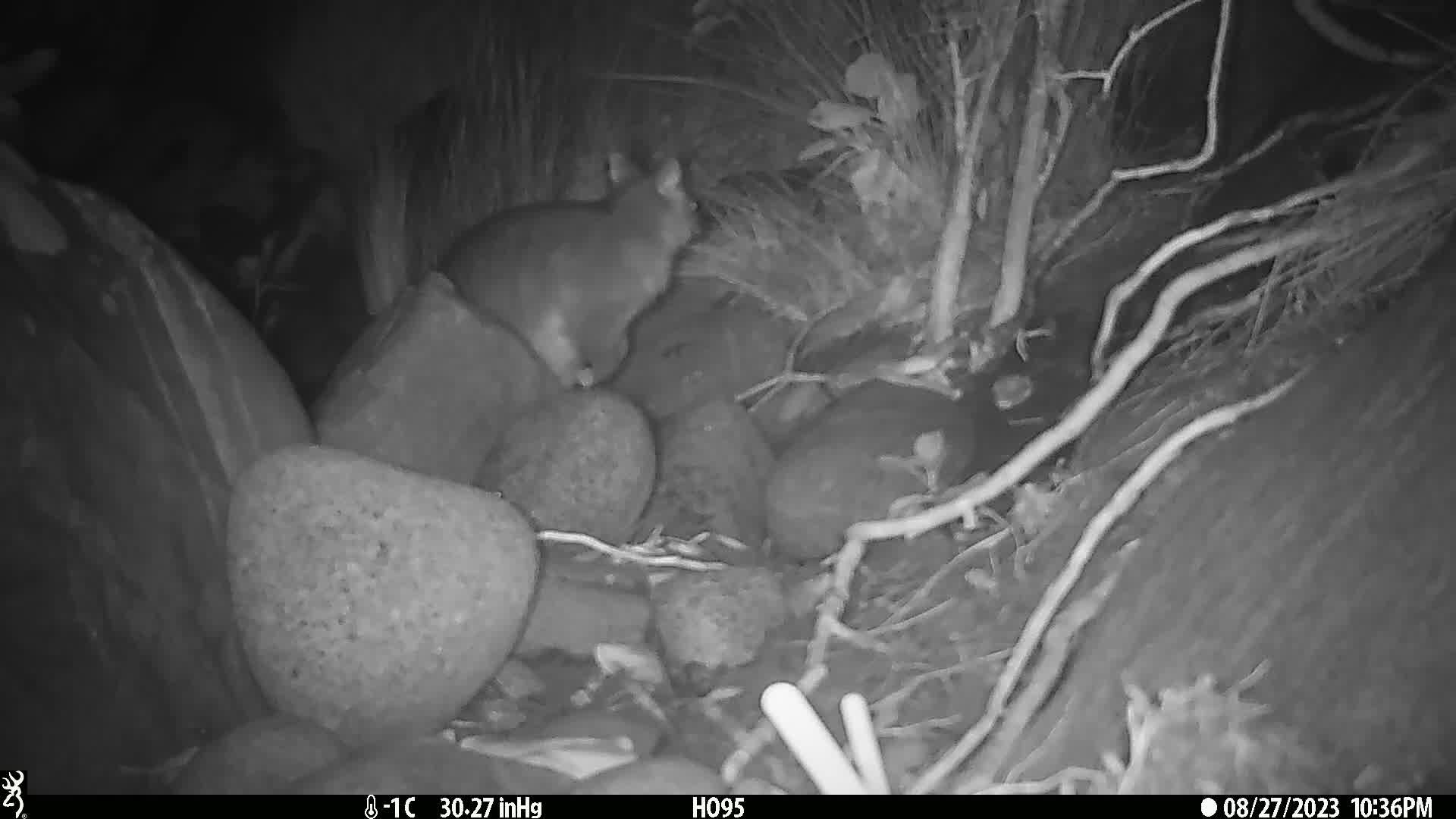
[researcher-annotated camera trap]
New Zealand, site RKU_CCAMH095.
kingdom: Animalia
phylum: Chordata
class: Mammalia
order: Diprotodontia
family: Phalangeridae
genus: Trichosurus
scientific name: Trichosurus vulpecula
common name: common brushtail possum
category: possum